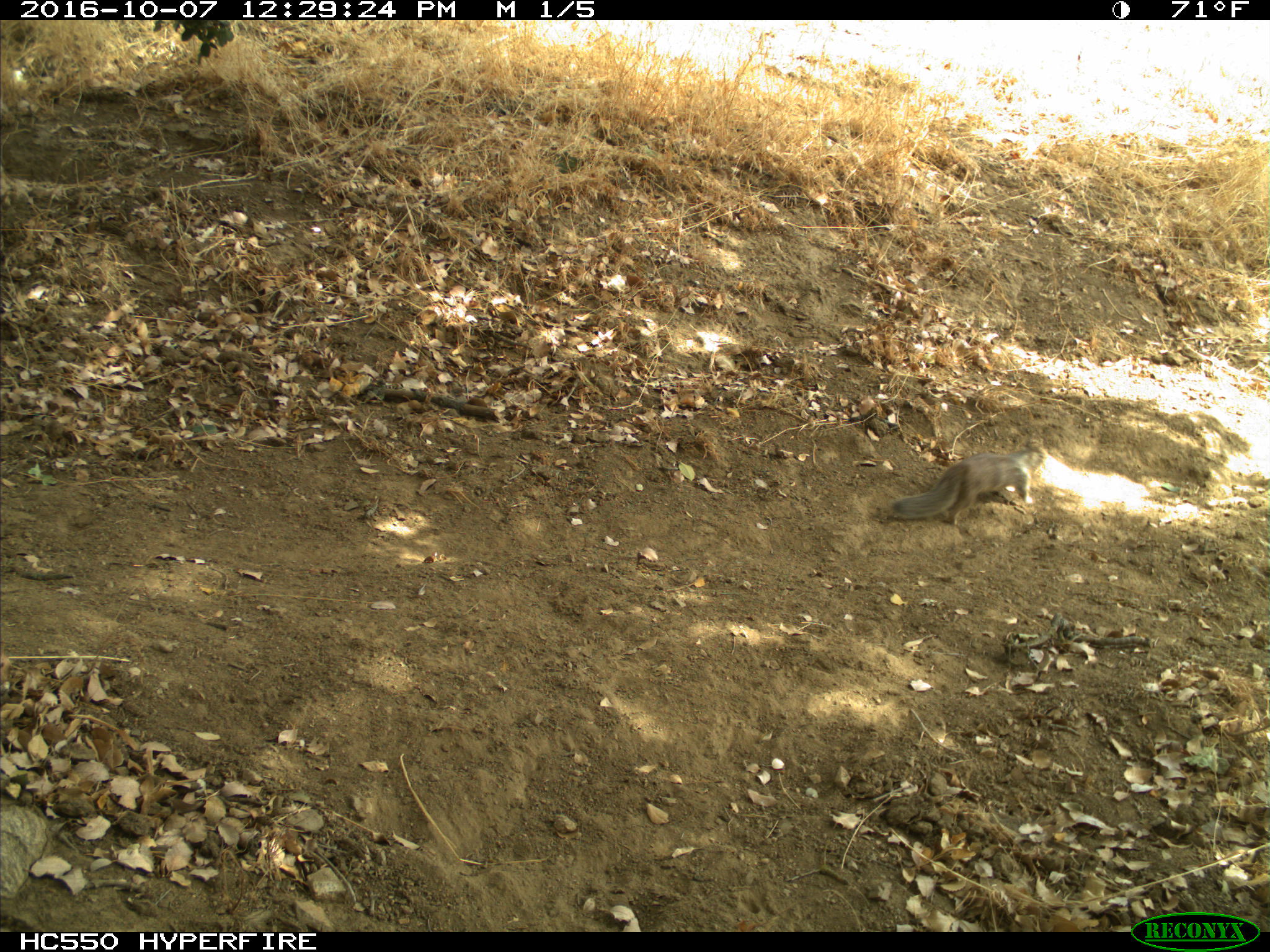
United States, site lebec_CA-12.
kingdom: Animalia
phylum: Chordata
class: Mammalia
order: Rodentia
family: Sciuridae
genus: Otospermophilus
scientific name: Otospermophilus beecheyi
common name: california ground squirrel